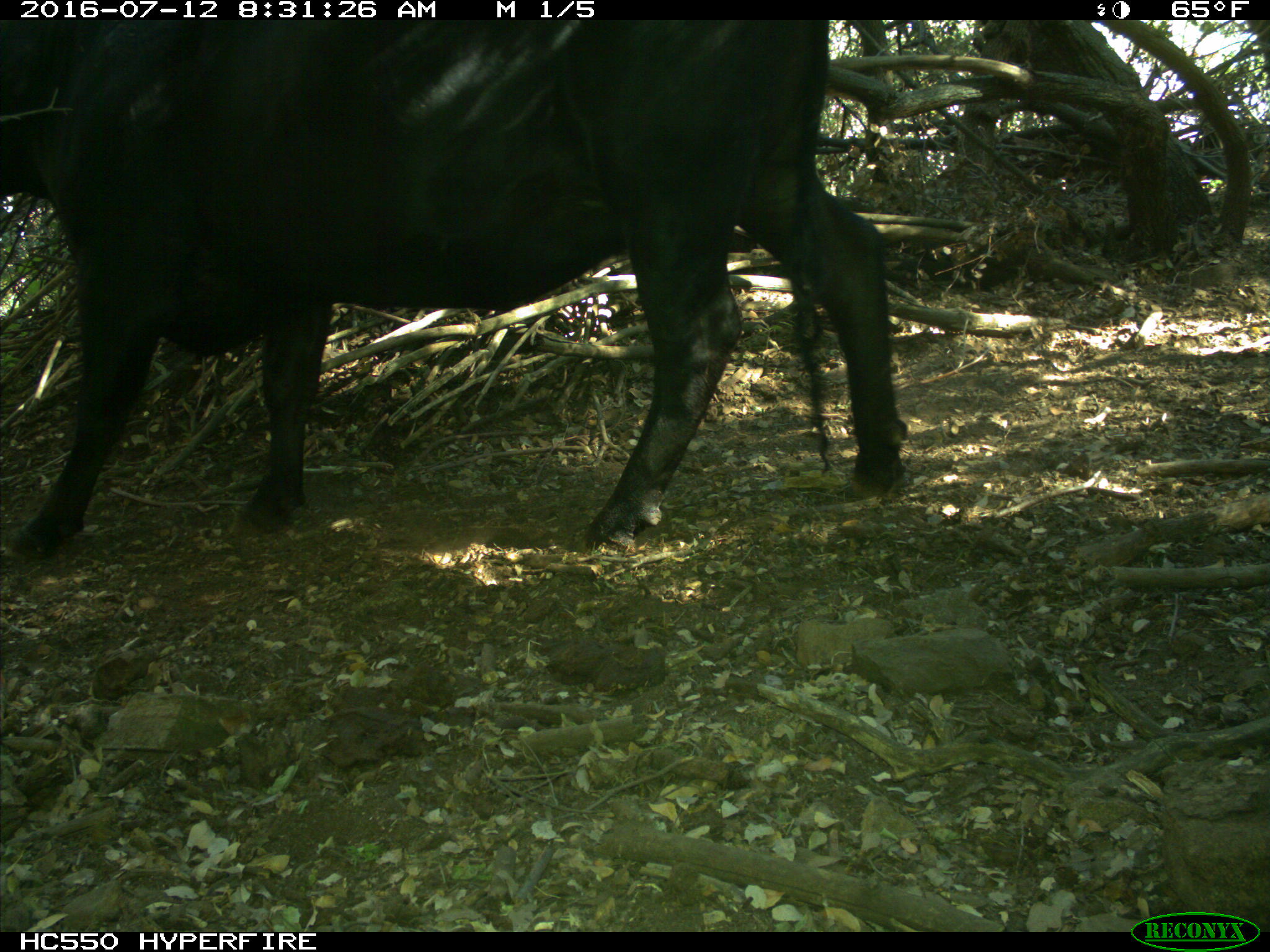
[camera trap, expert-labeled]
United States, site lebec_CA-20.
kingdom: Animalia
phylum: Chordata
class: Mammalia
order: Artiodactyla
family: Bovidae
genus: Bos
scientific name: Bos taurus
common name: domestic cow